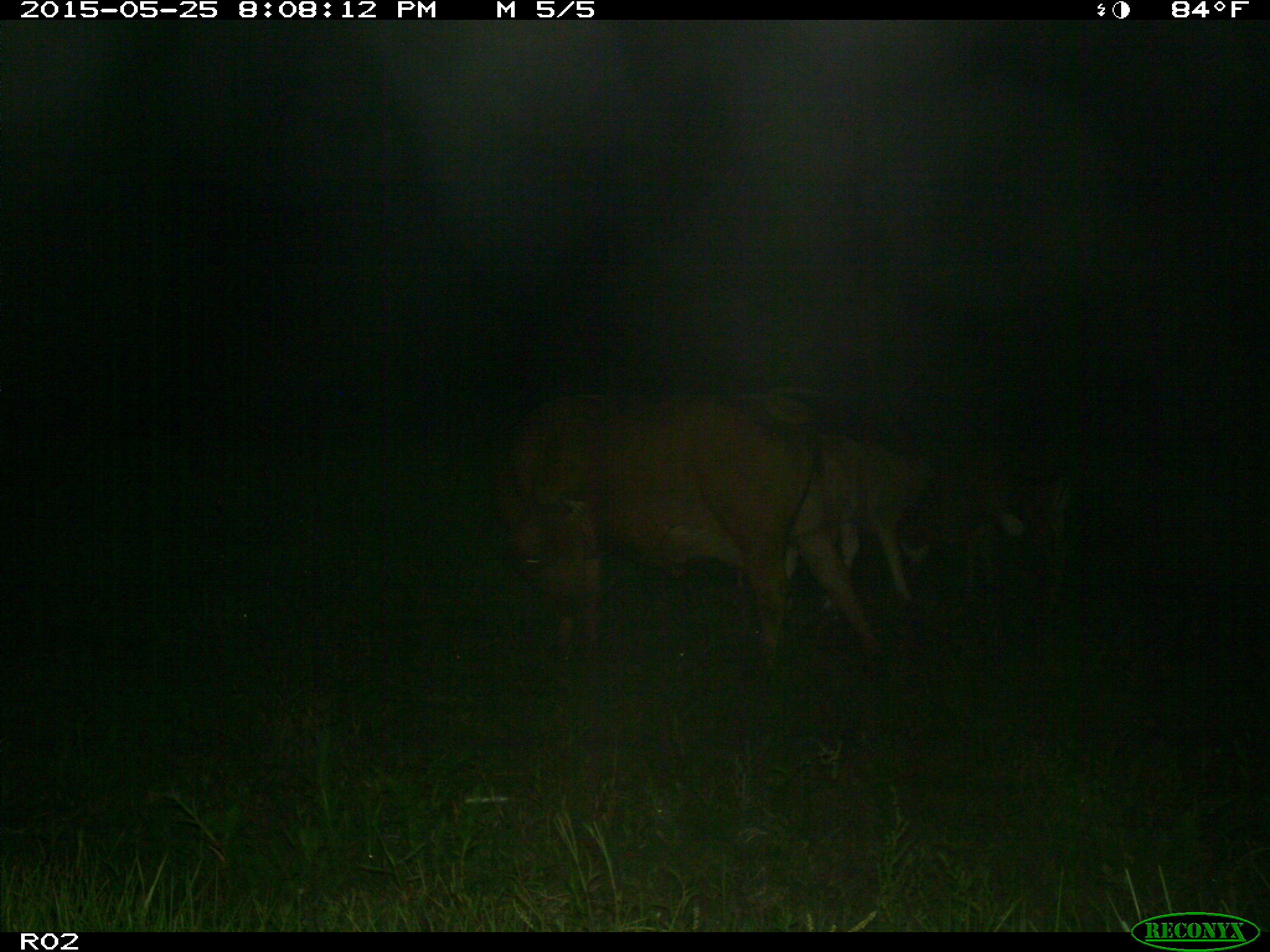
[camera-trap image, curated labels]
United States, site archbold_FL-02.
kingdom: Animalia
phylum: Chordata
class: Mammalia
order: Artiodactyla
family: Bovidae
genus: Bos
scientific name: Bos taurus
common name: domestic cow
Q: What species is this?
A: Bos taurus (domestic cow).